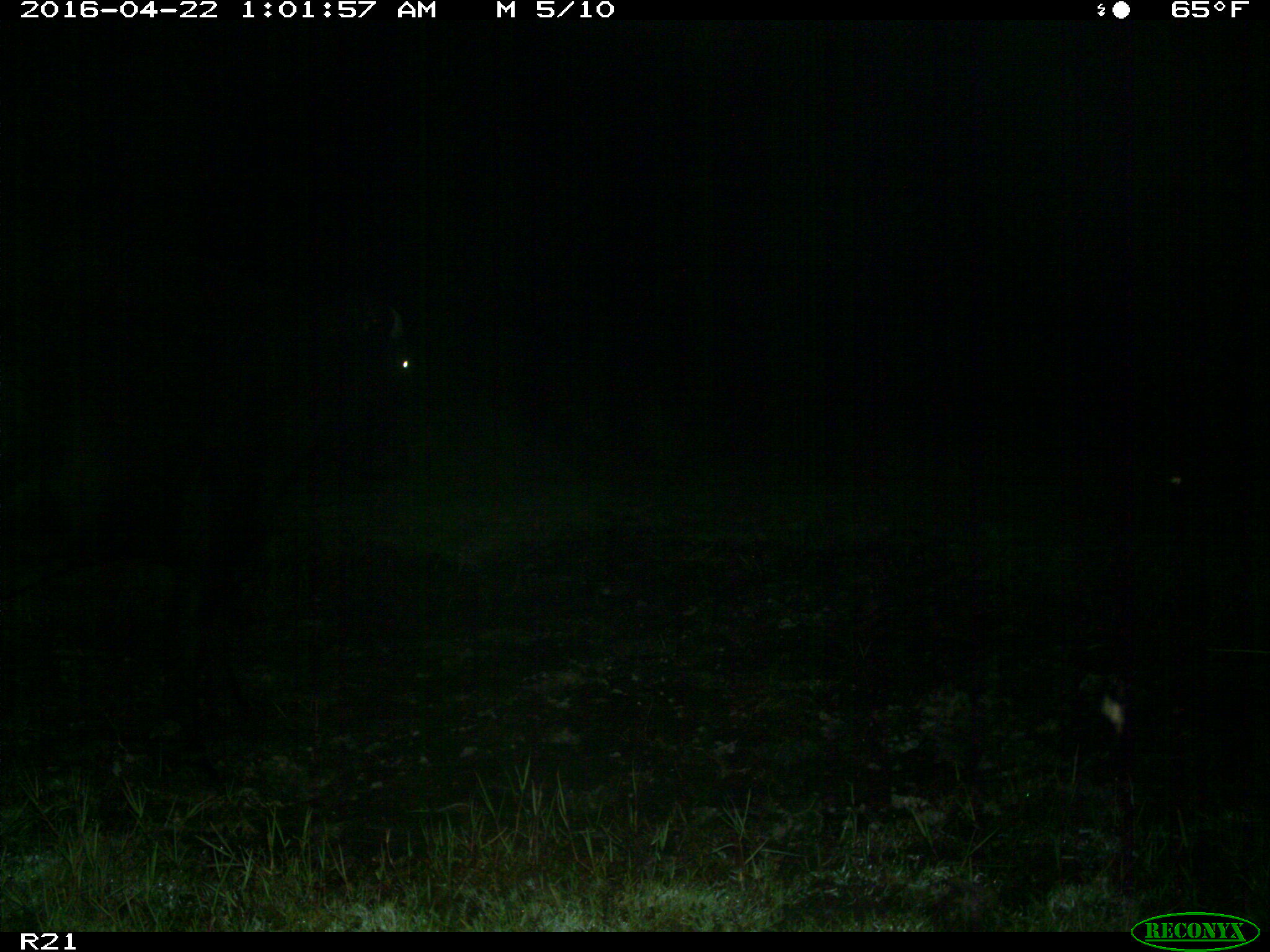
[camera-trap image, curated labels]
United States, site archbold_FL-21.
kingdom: Animalia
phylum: Chordata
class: Mammalia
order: Artiodactyla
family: Bovidae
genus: Bos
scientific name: Bos taurus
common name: domestic cow